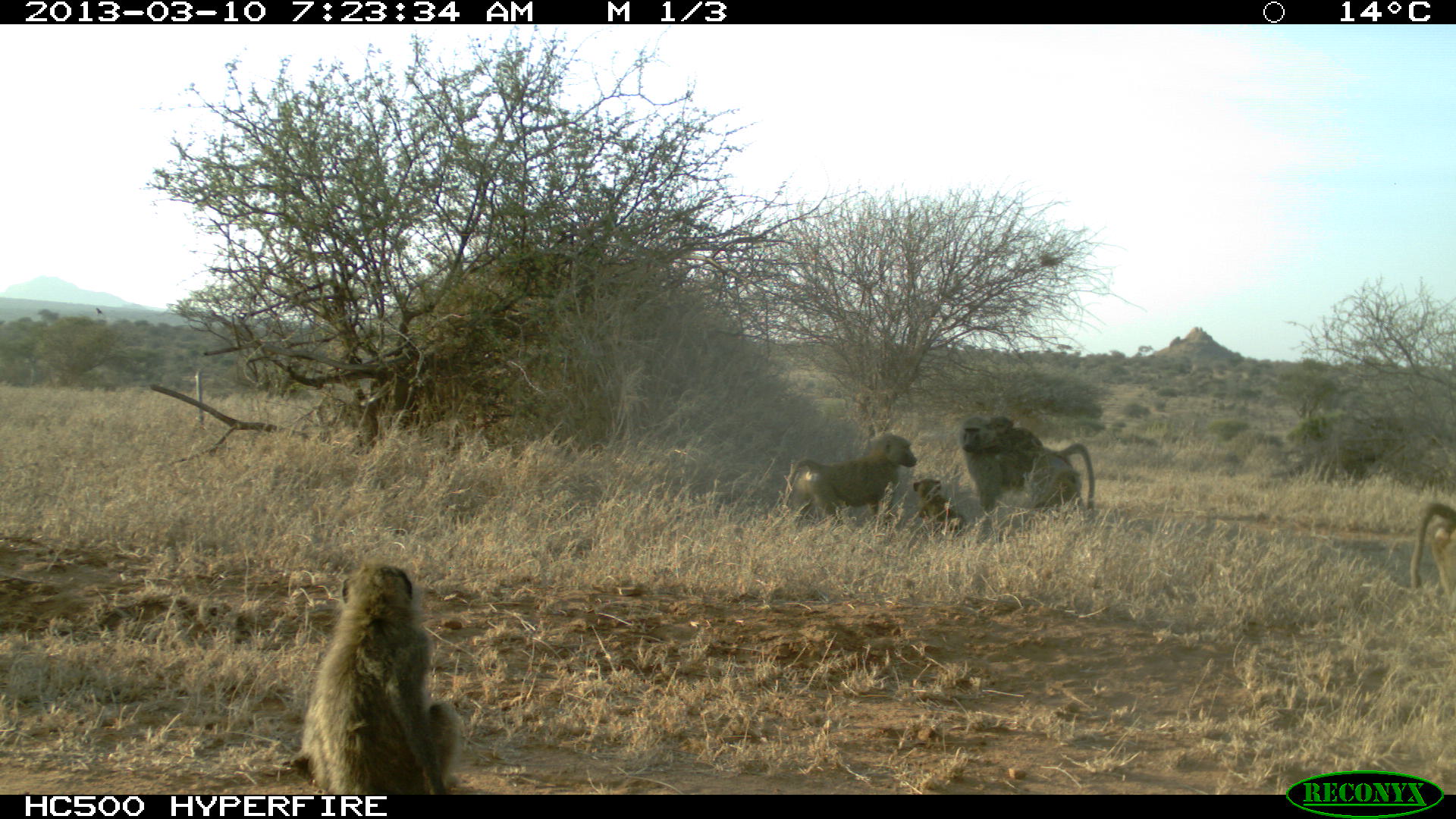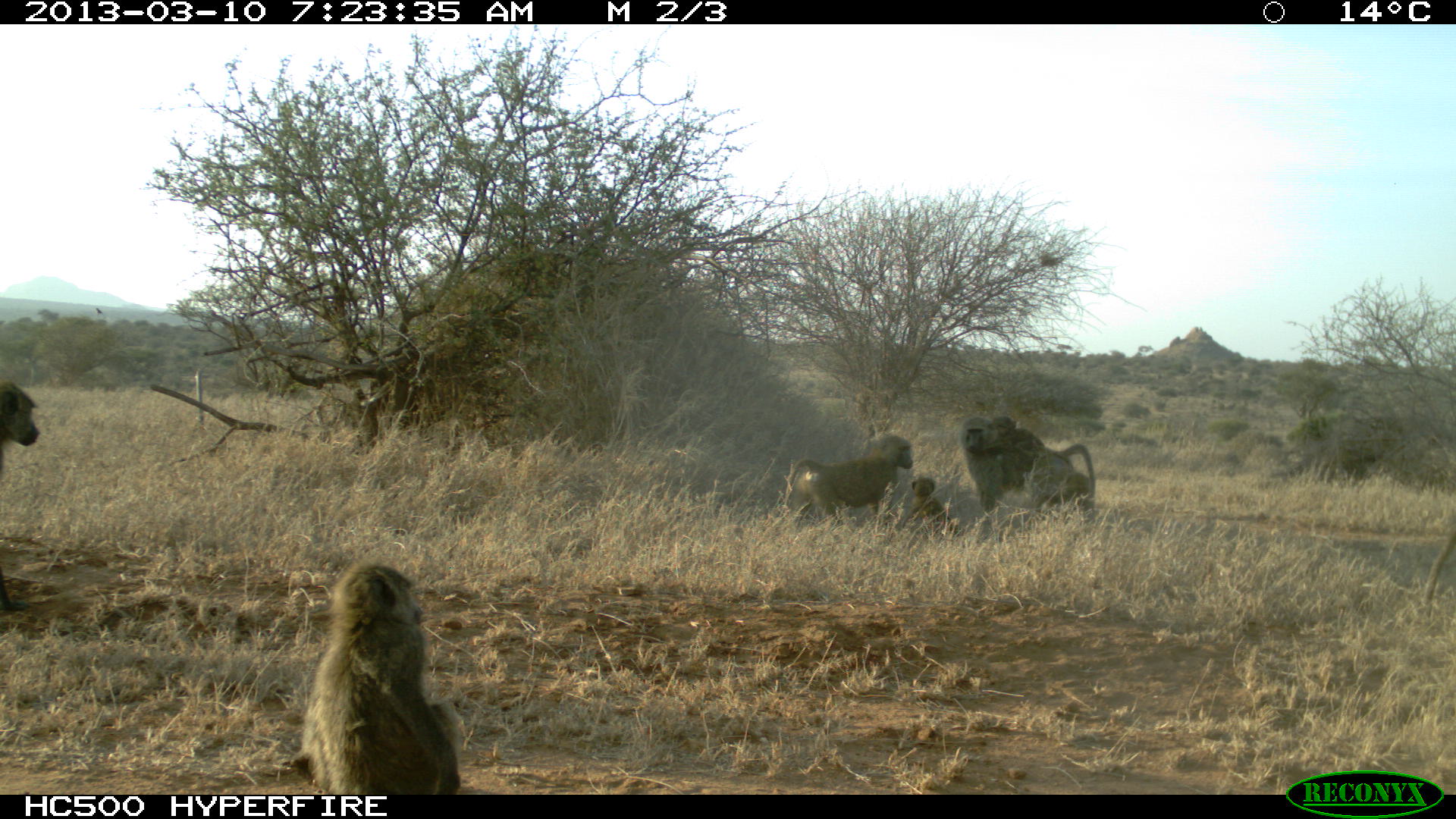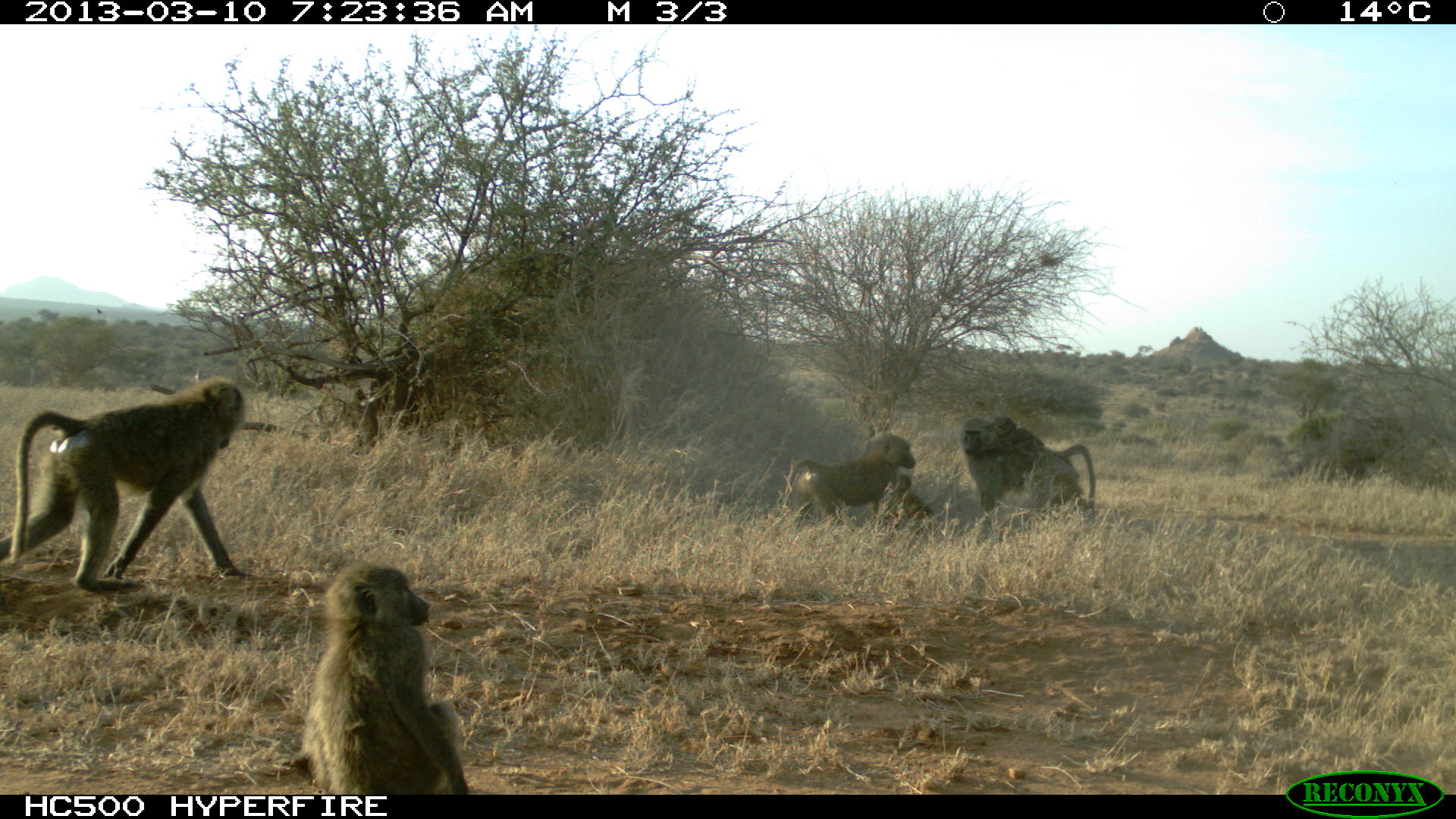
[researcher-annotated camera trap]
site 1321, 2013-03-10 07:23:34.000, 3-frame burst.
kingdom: Animalia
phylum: Chordata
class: Mammalia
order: Primates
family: Cercopithecidae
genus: Papio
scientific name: Papio anubis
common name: olive baboon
Papio anubis (olive baboon), count 6.